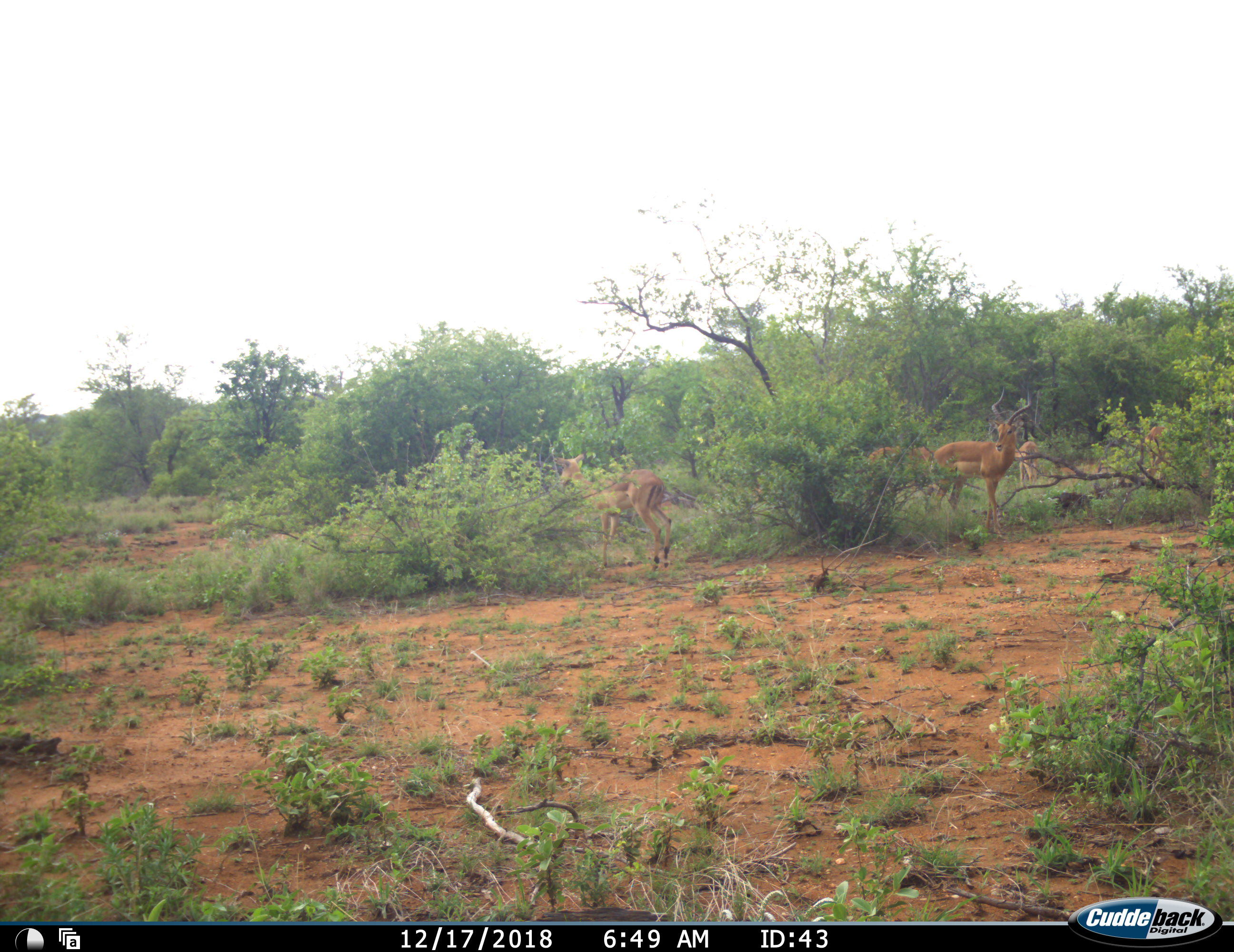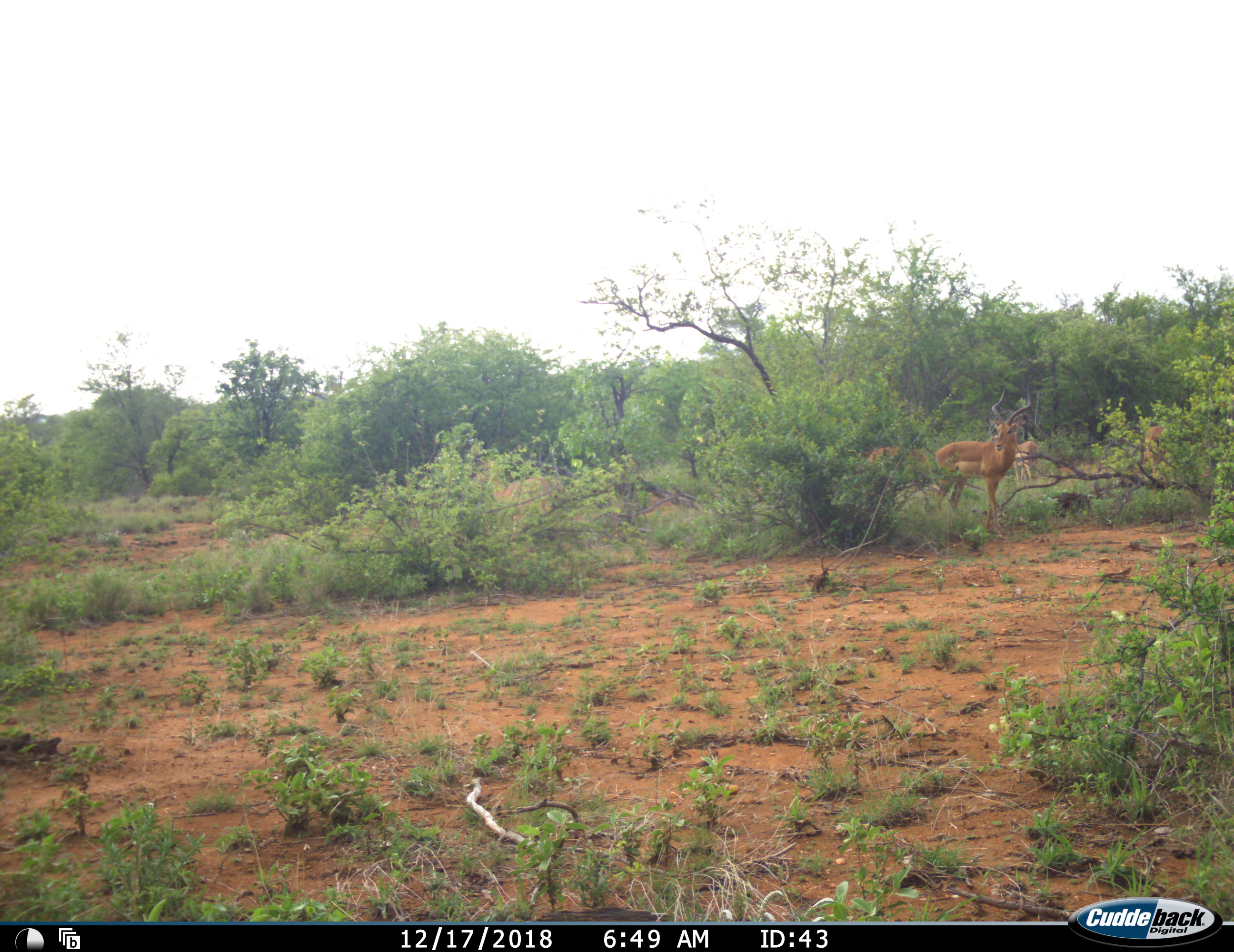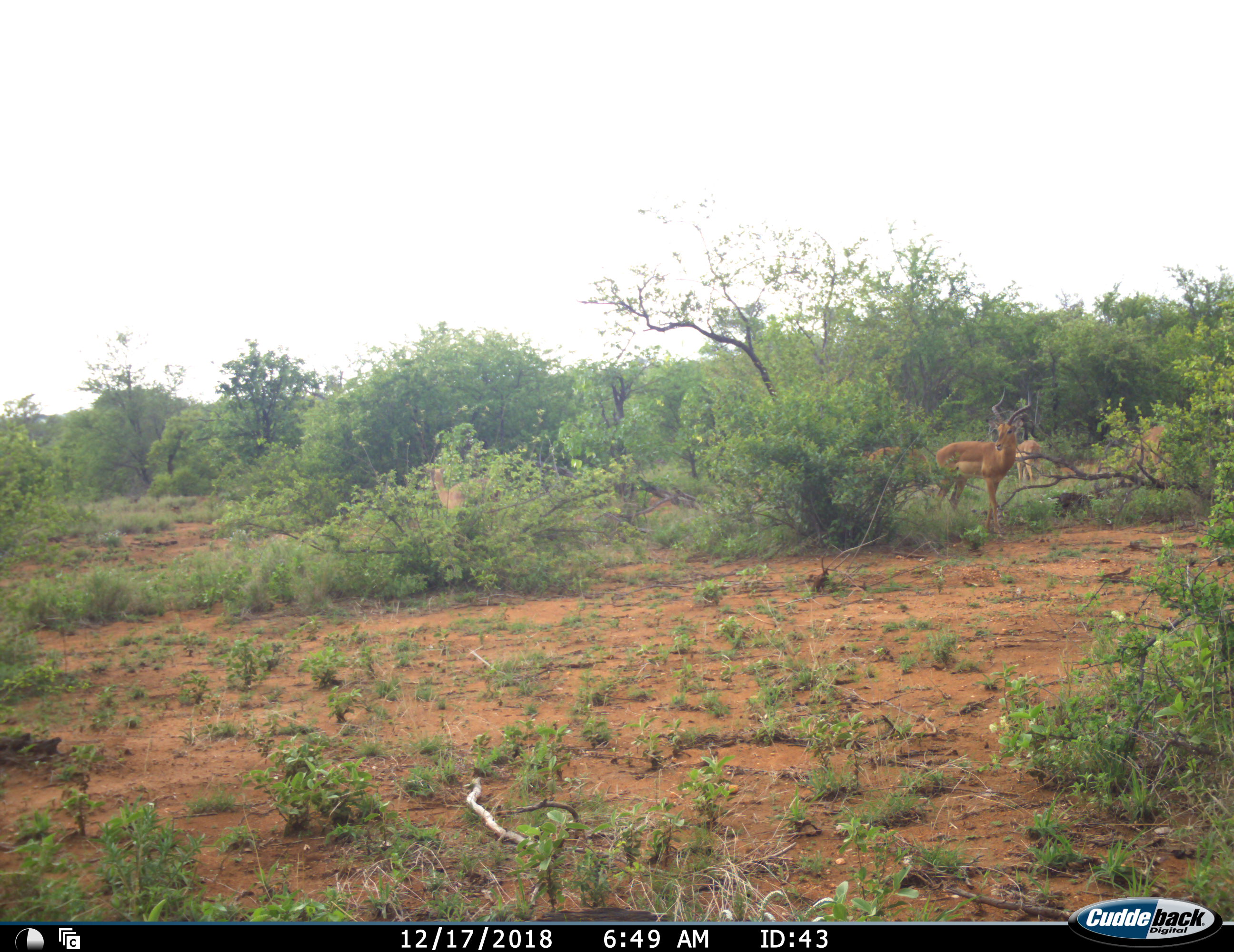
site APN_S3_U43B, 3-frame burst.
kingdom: Animalia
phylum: Chordata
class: Mammalia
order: Artiodactyla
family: Bovidae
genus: Aepyceros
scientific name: Aepyceros melampus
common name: impala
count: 5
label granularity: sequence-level